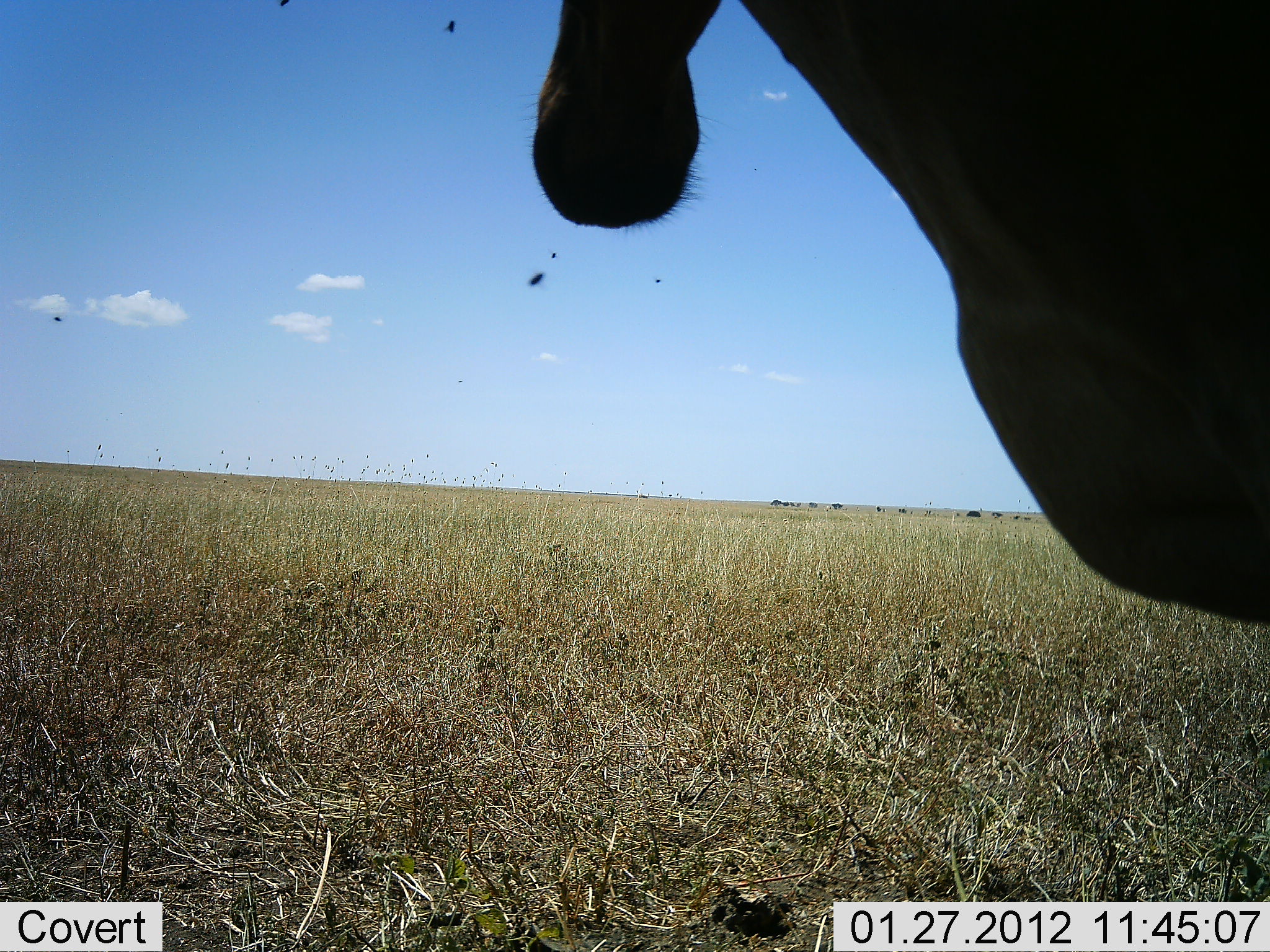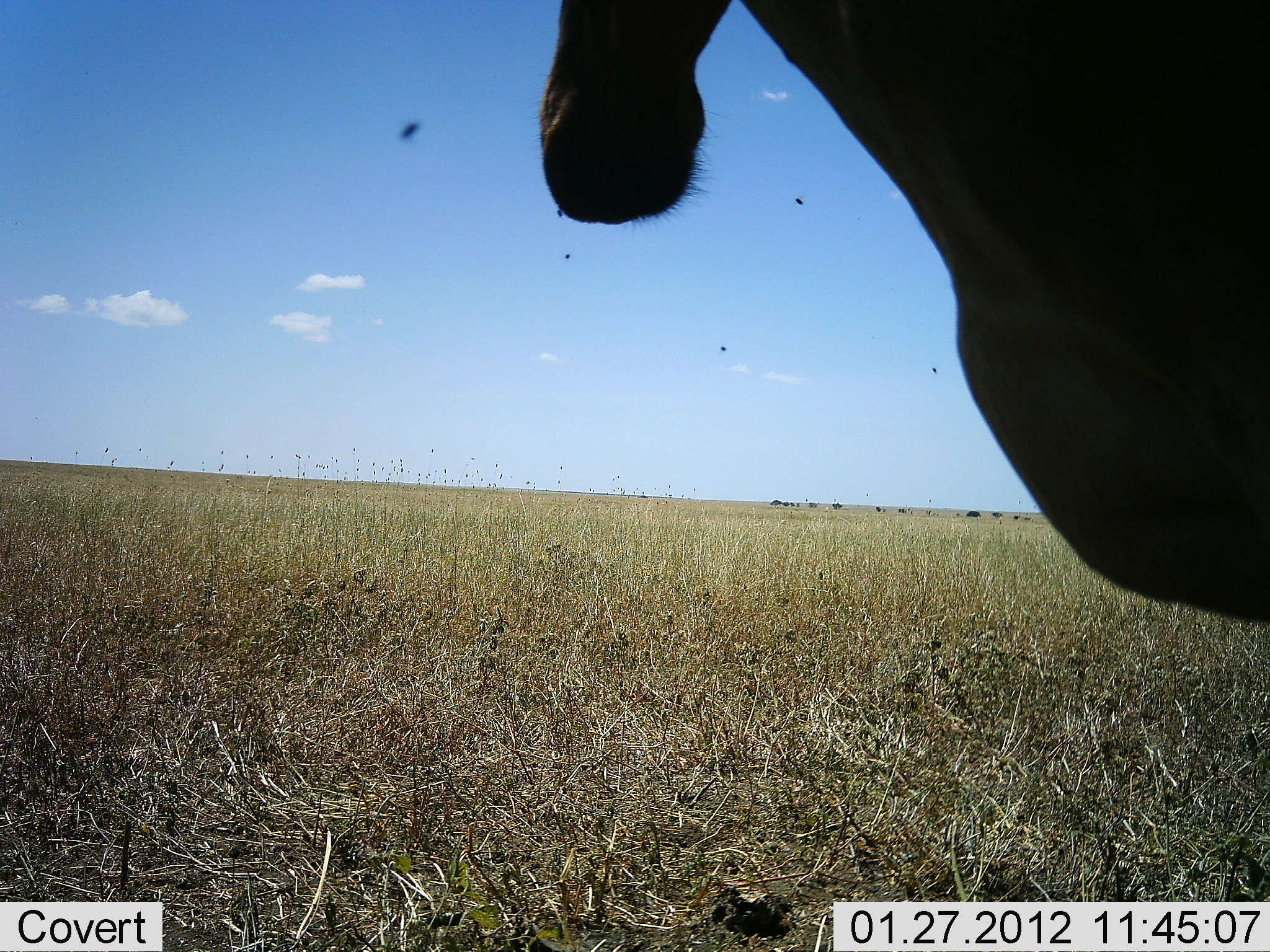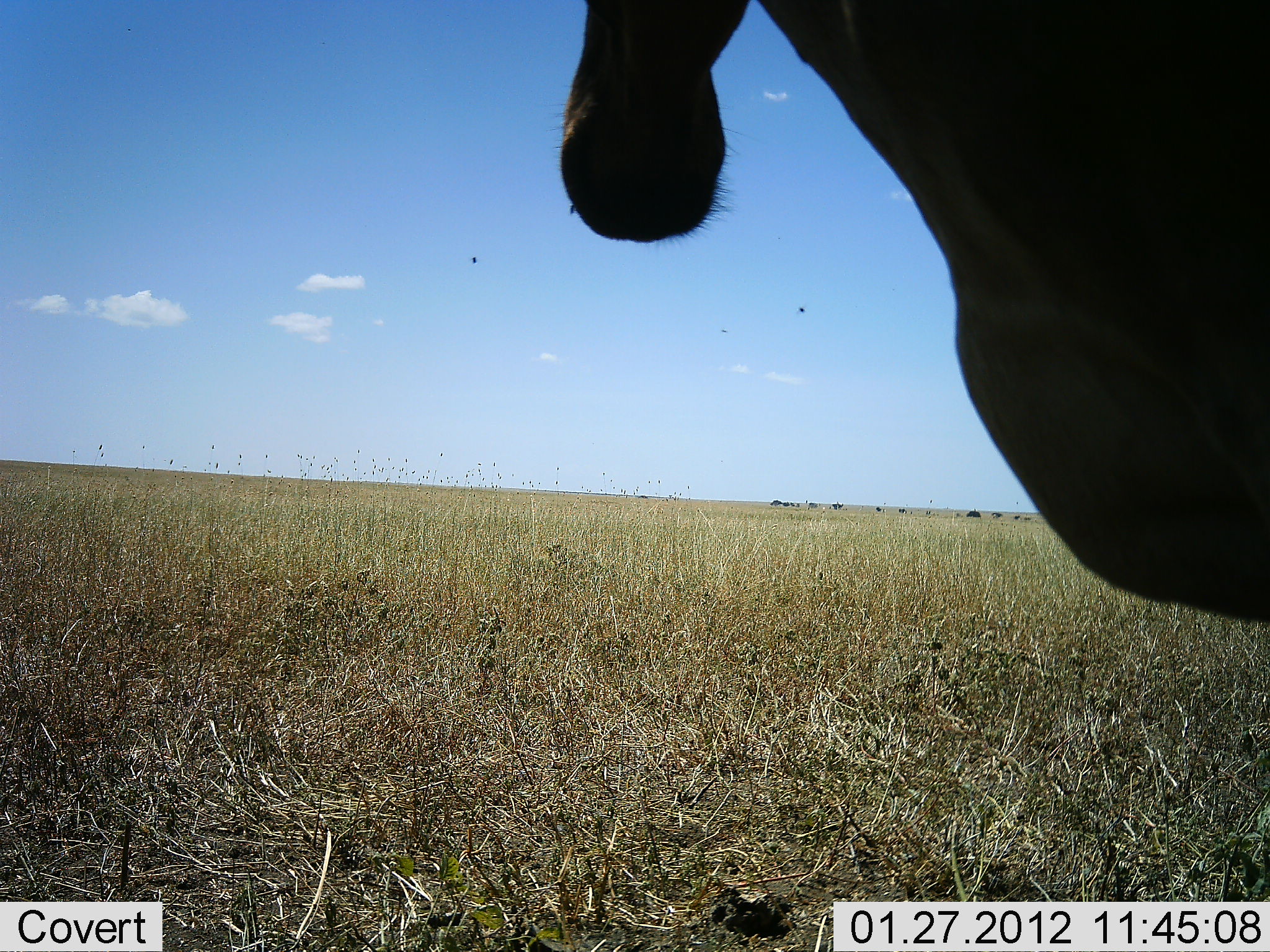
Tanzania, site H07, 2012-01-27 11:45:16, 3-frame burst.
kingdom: Animalia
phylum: Chordata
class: Mammalia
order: Artiodactyla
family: Bovidae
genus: Alcelaphus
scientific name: Alcelaphus buselaphus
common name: hartebeest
Hartebeest (Alcelaphus buselaphus), count 1. Behavior (volunteer vote fractions): standing 100%, resting 0%, moving 0%, interacting 0%. Young present (vote fraction): 0%. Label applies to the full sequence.